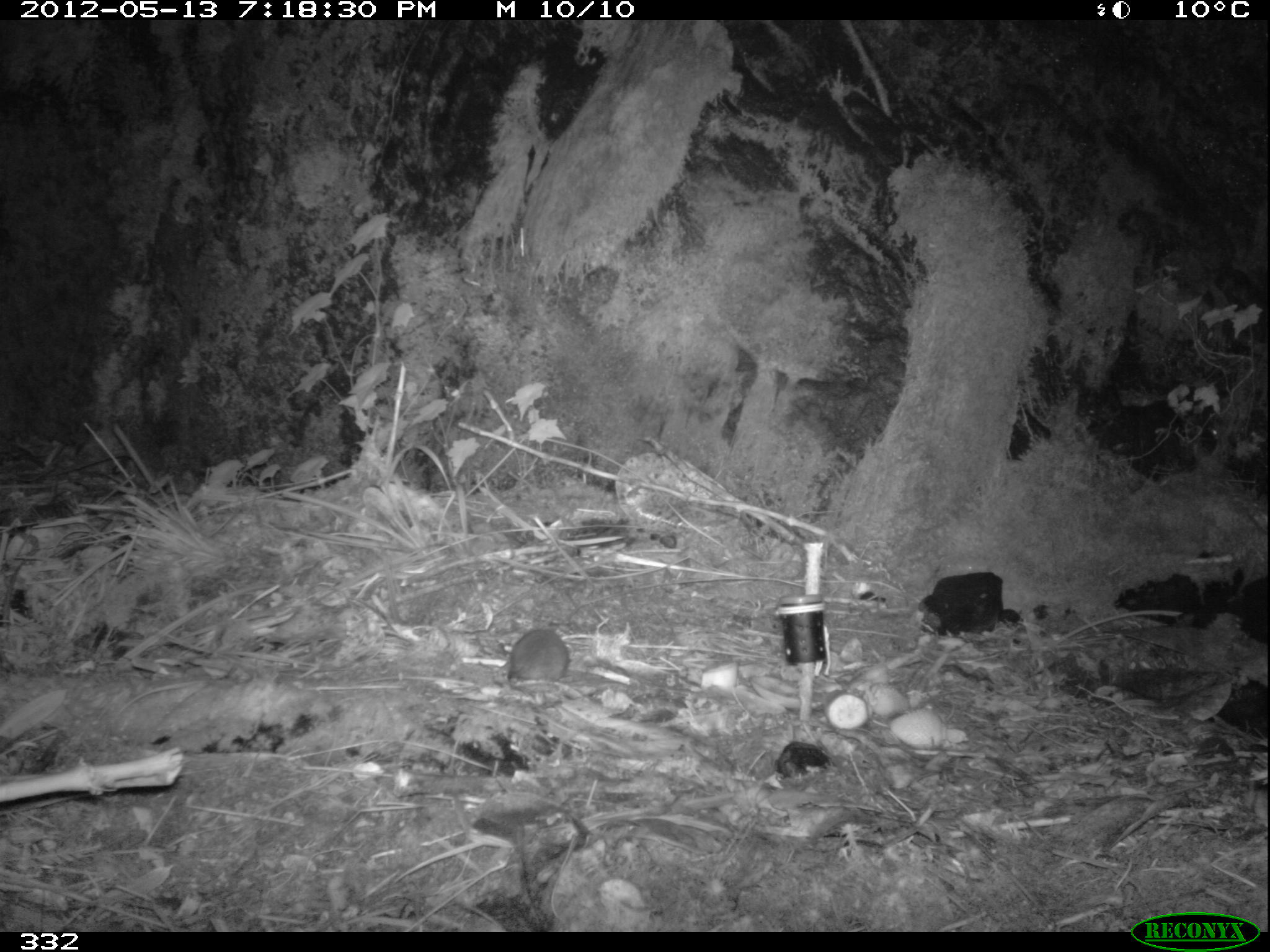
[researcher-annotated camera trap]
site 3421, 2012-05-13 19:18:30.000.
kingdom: Animalia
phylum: Chordata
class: Mammalia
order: Rodentia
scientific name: Rodentia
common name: rodents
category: unknown rodent